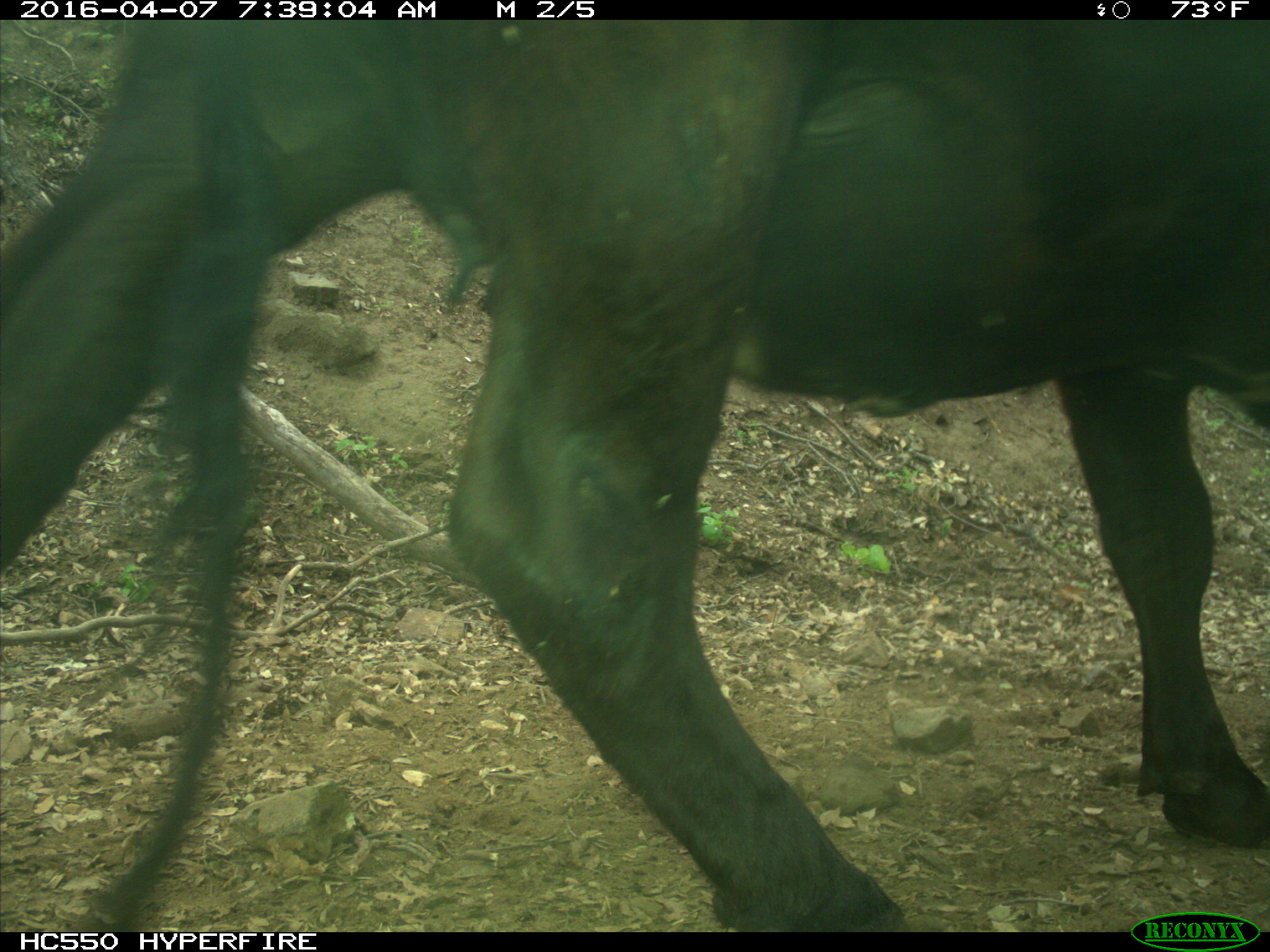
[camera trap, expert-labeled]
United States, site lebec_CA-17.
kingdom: Animalia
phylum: Chordata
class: Mammalia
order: Artiodactyla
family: Bovidae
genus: Bos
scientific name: Bos taurus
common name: domestic cow